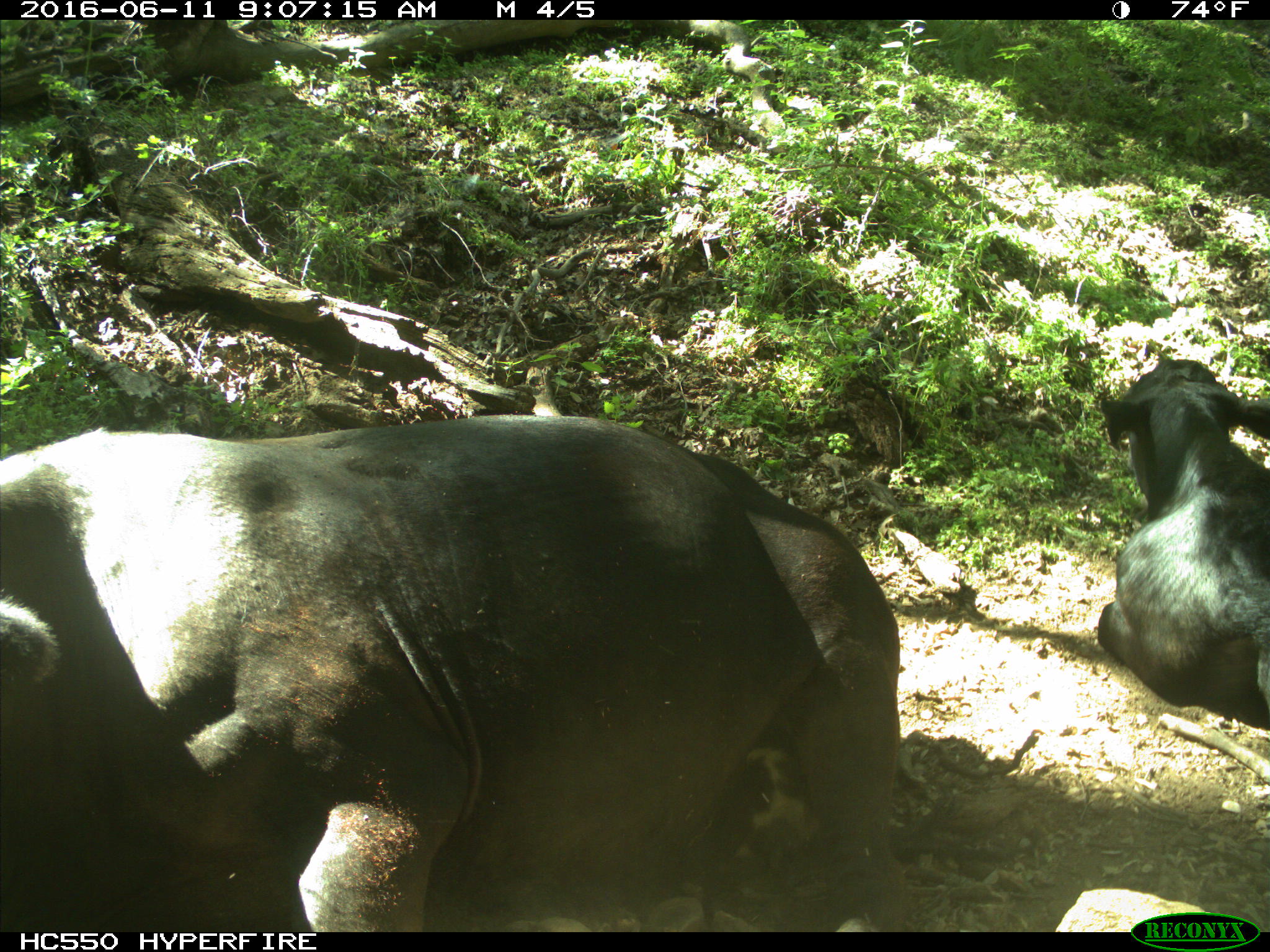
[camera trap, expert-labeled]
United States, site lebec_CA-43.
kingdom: Animalia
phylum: Chordata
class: Mammalia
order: Artiodactyla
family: Bovidae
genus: Bos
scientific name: Bos taurus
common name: domestic cow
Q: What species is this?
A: Bos taurus (domestic cow).